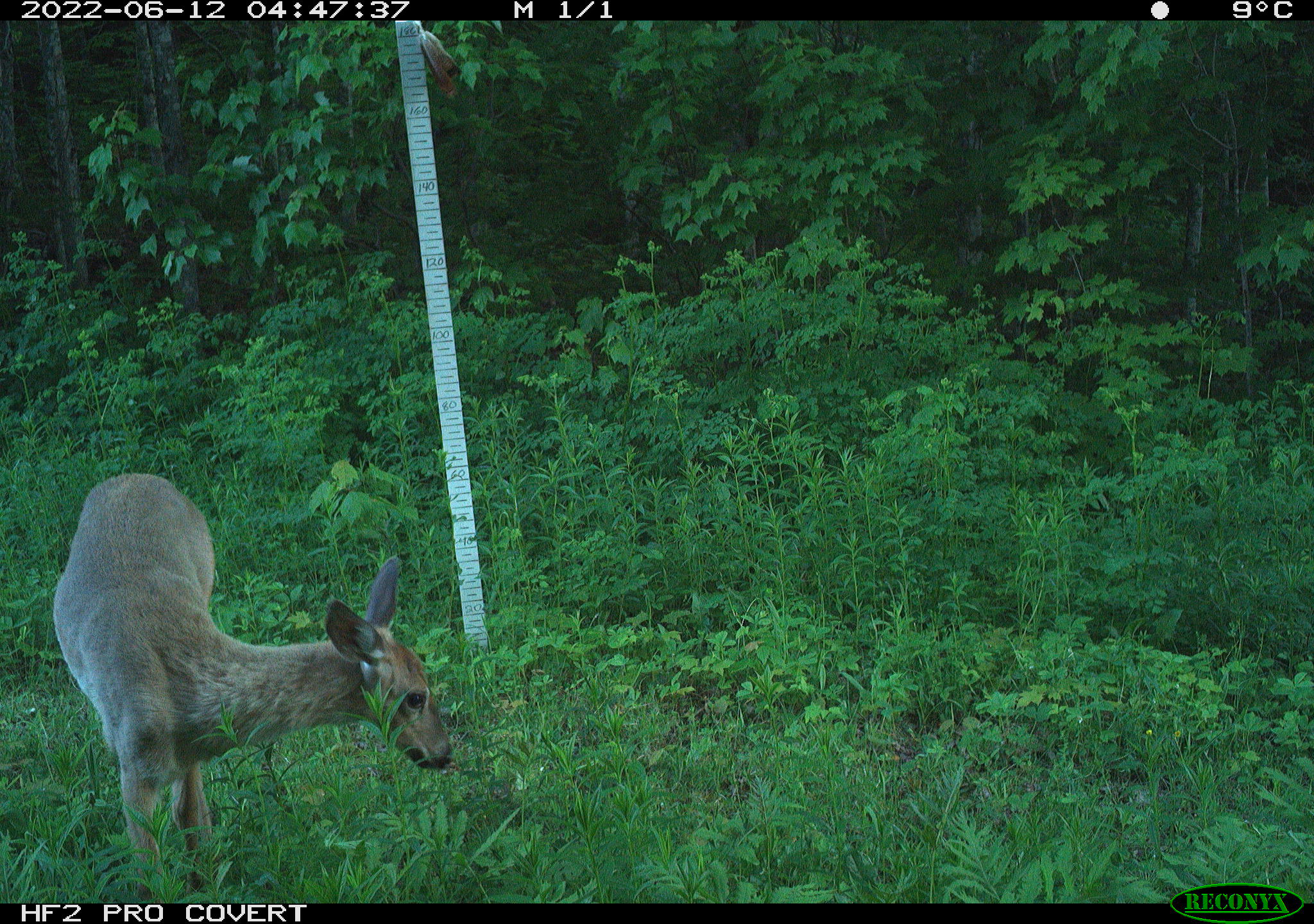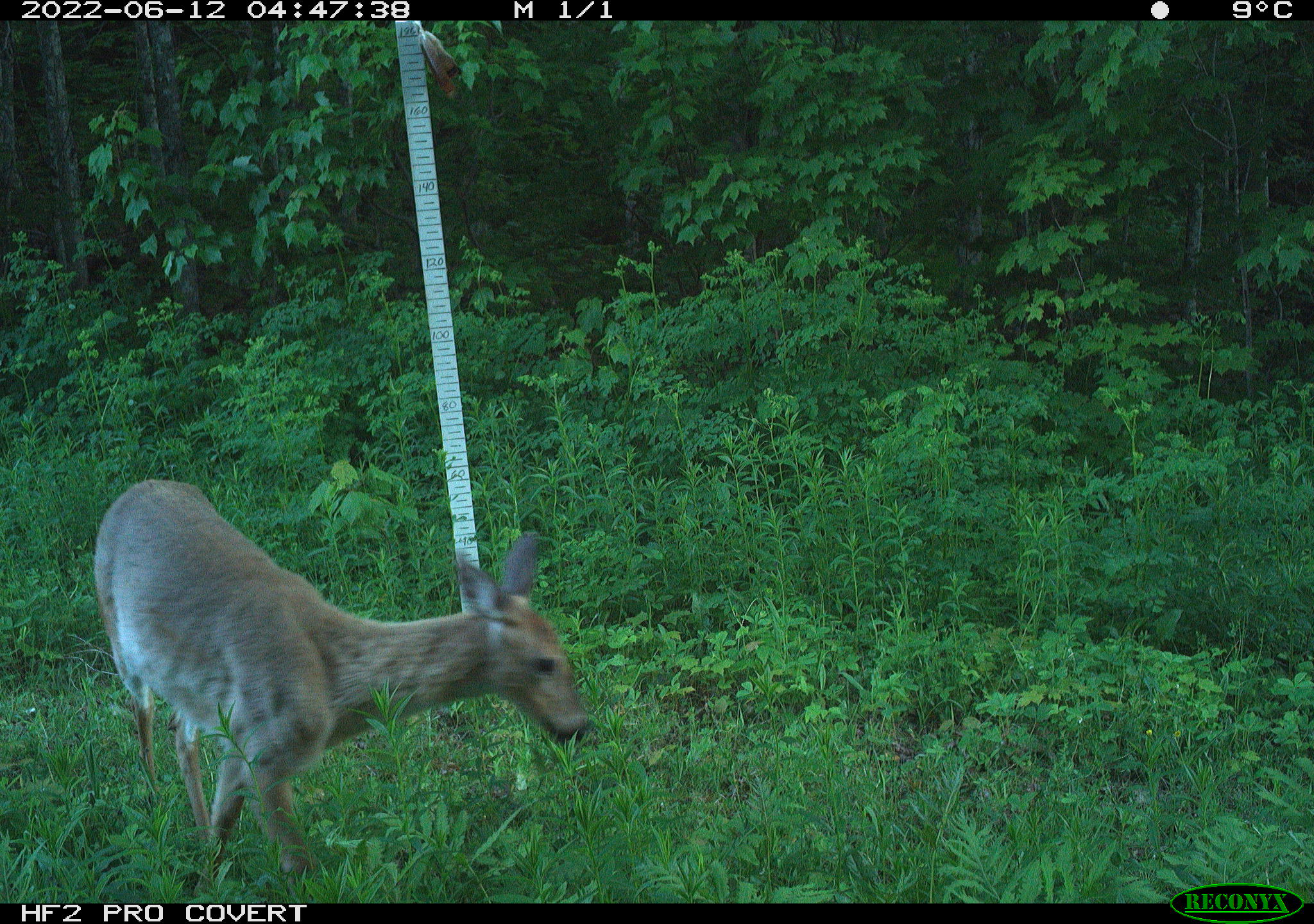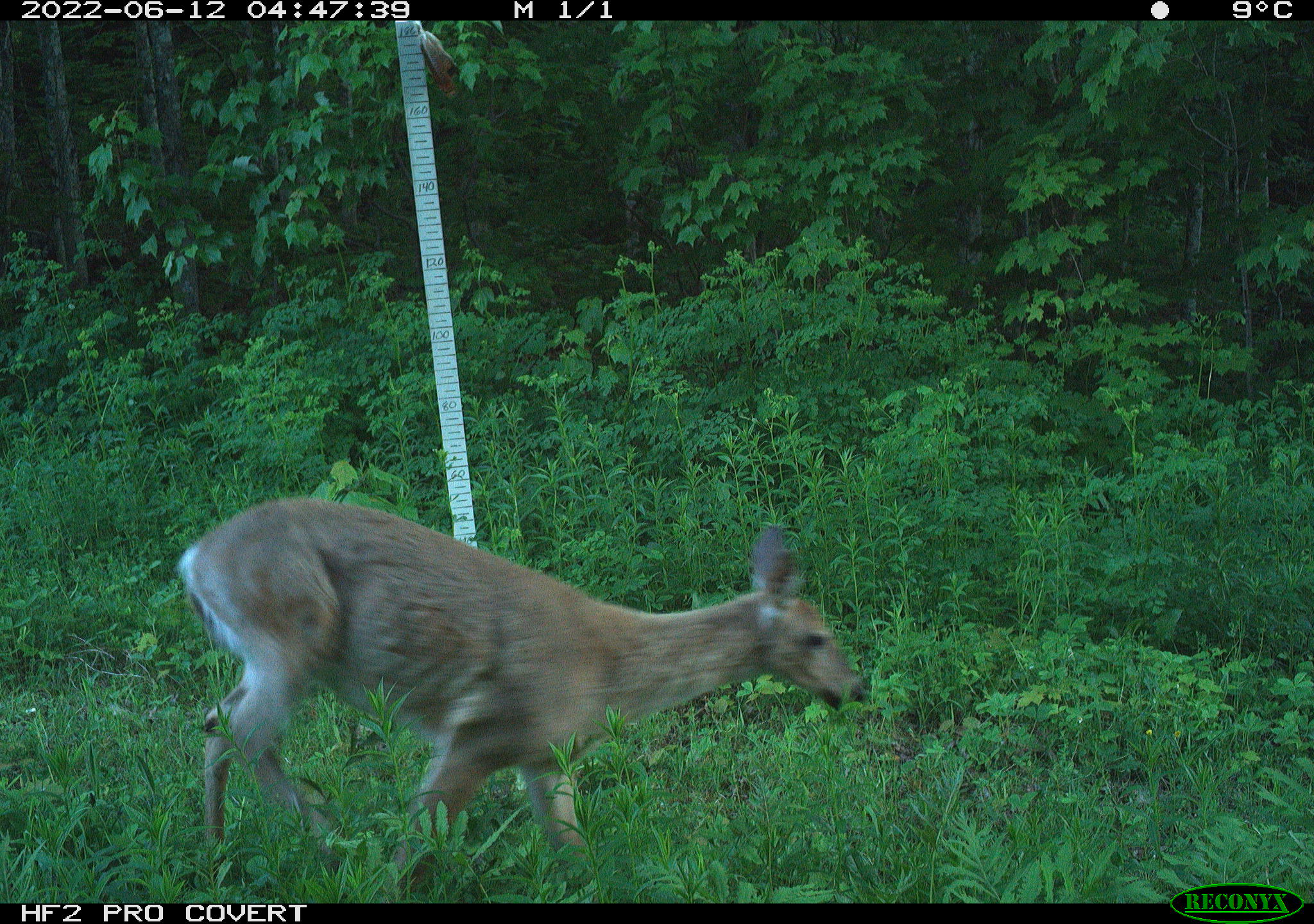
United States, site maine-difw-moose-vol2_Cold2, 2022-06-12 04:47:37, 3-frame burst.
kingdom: Animalia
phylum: Chordata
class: Mammalia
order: Artiodactyla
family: Cervidae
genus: Odocoileus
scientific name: Odocoileus virginianus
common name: white-tailed deer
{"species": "white-tailed deer (Odocoileus virginianus)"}